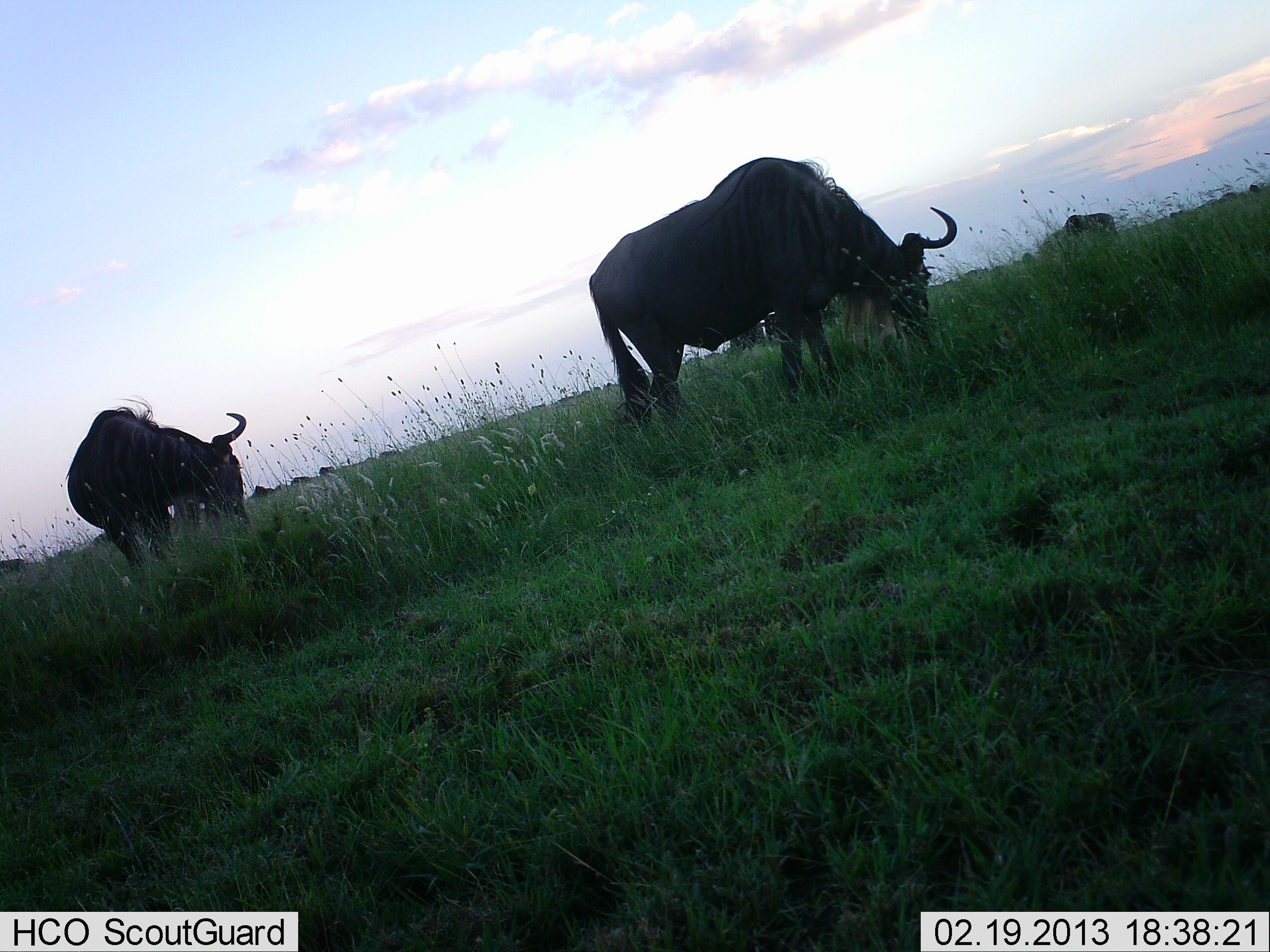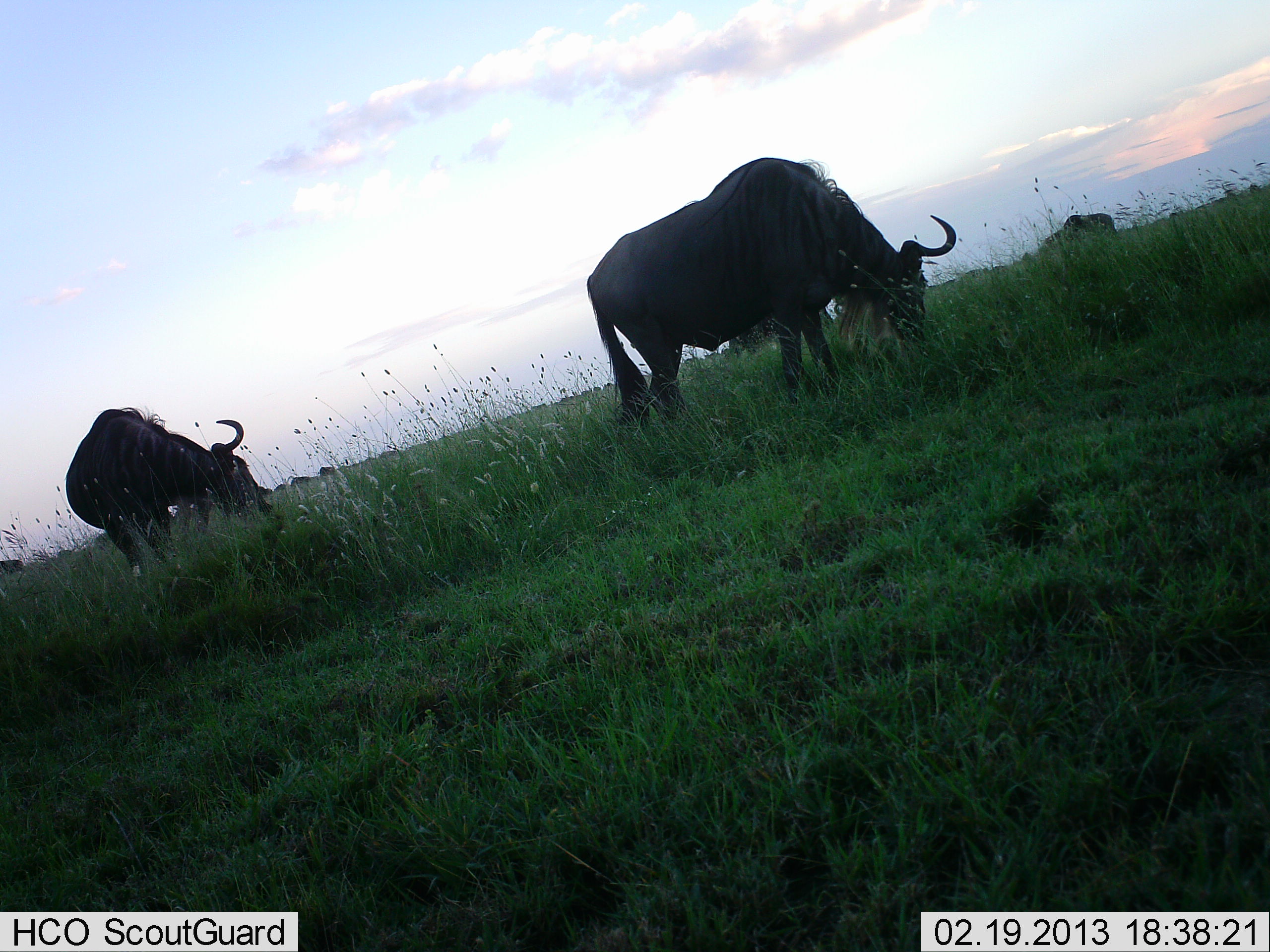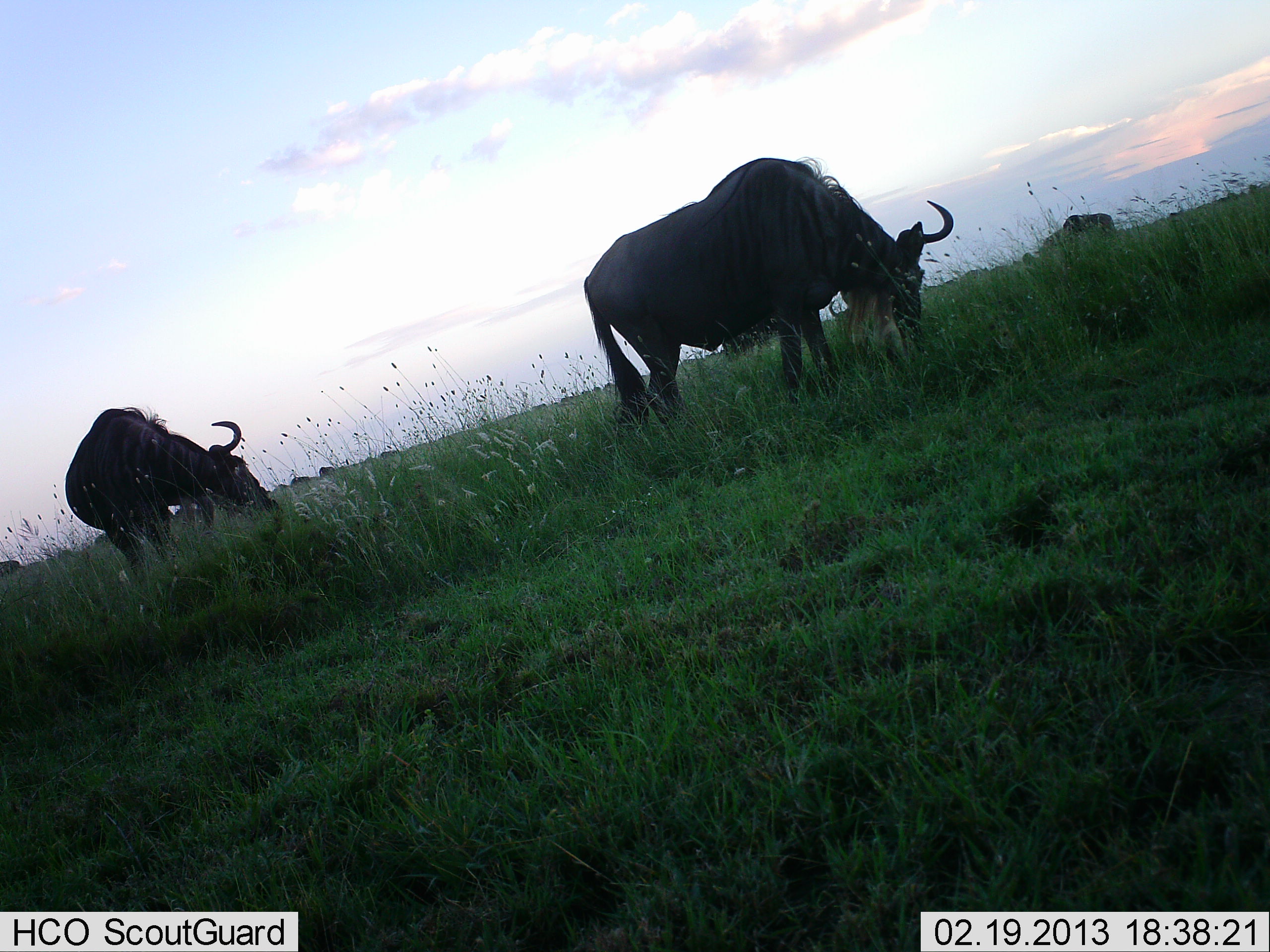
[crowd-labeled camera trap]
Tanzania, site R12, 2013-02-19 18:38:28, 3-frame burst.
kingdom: Animalia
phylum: Chordata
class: Mammalia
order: Artiodactyla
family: Bovidae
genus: Connochaetes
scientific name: Connochaetes taurinus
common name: blue wildebeest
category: wildebeest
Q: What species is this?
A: Wildebeest (blue wildebeest) (Connochaetes taurinus).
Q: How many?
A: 3.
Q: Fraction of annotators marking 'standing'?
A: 23%.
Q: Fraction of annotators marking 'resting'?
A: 3%.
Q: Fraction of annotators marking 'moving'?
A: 6%.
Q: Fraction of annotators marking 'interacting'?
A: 0%.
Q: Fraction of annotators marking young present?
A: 0%.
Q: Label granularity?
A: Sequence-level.